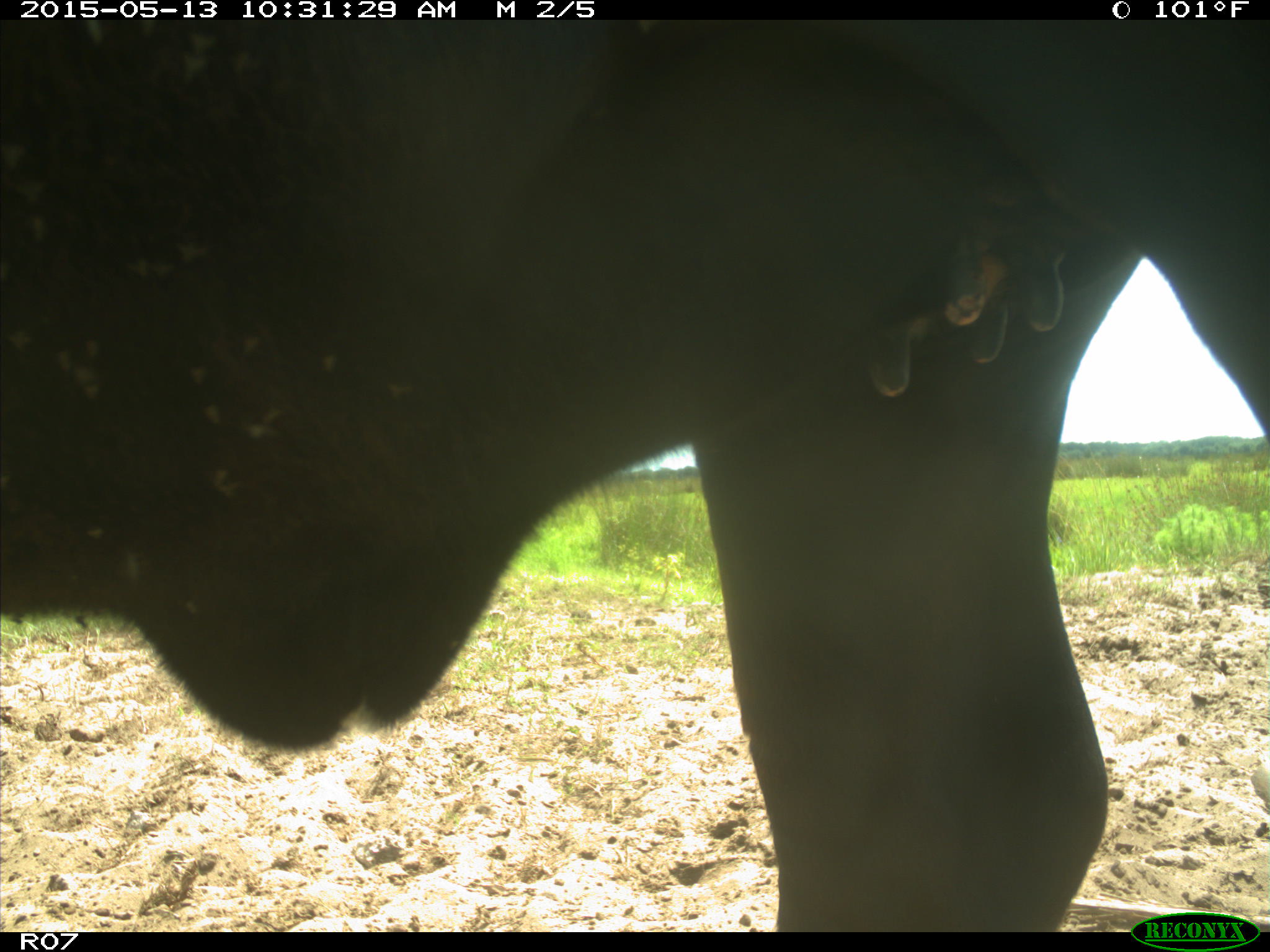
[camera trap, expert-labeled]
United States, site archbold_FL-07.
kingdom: Animalia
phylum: Chordata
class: Mammalia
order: Artiodactyla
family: Bovidae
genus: Bos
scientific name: Bos taurus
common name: domestic cow